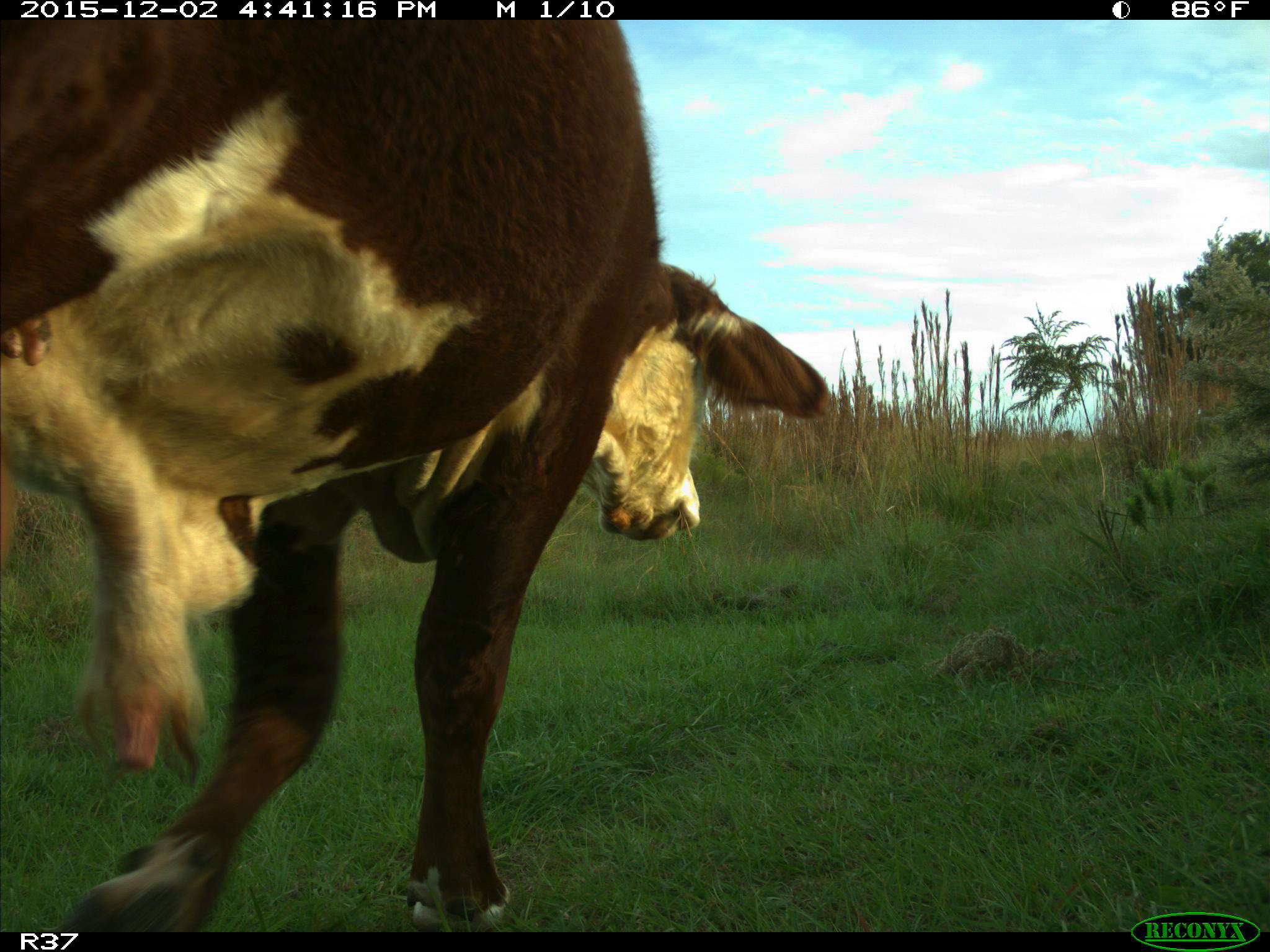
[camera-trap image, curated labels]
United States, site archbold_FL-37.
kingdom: Animalia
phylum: Chordata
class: Mammalia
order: Artiodactyla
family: Bovidae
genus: Bos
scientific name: Bos taurus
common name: domestic cow